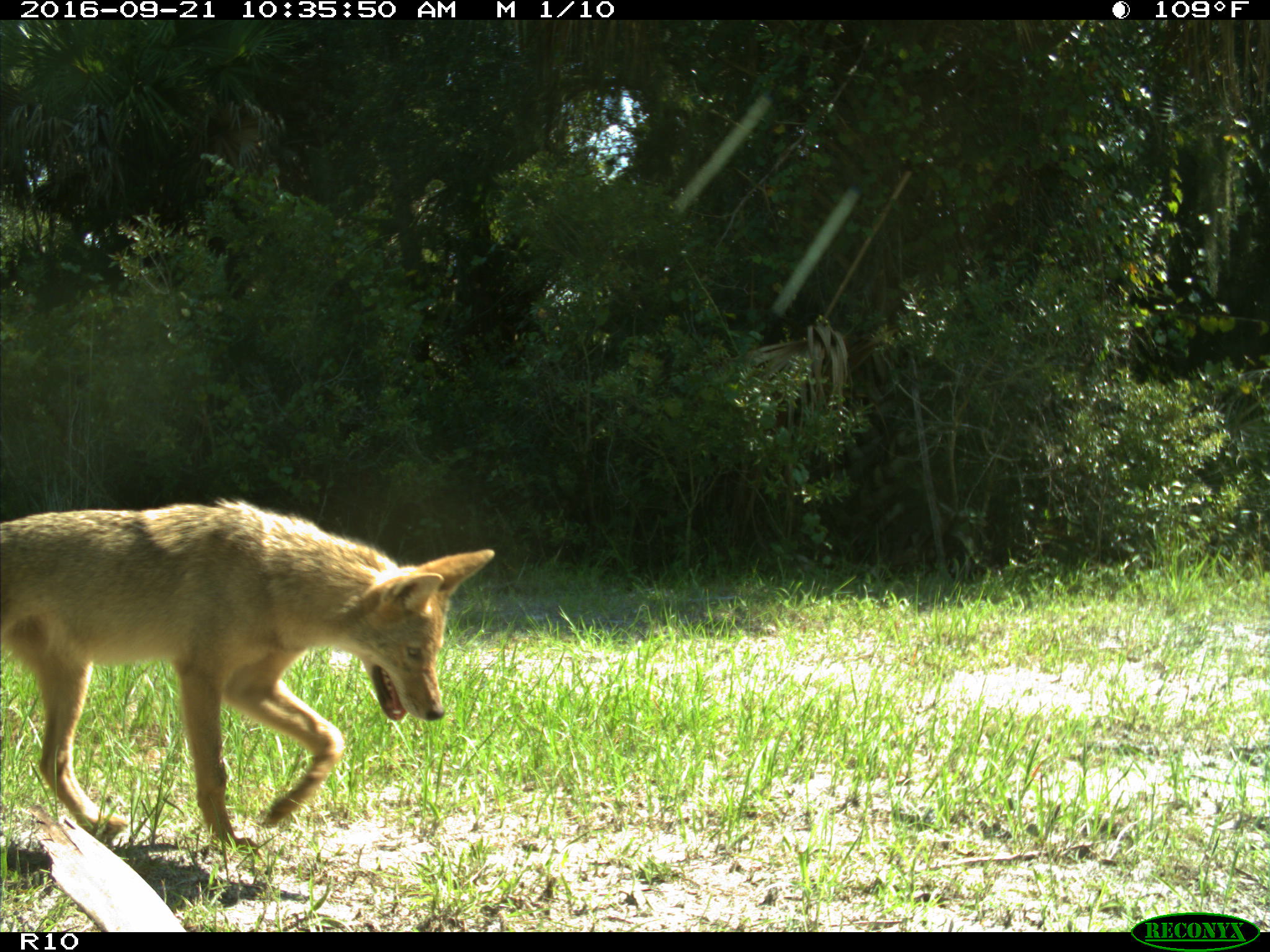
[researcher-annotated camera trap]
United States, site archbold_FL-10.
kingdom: Animalia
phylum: Chordata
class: Mammalia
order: Carnivora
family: Canidae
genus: Canis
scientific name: Canis latrans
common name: coyote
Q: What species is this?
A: Canis latrans (coyote).